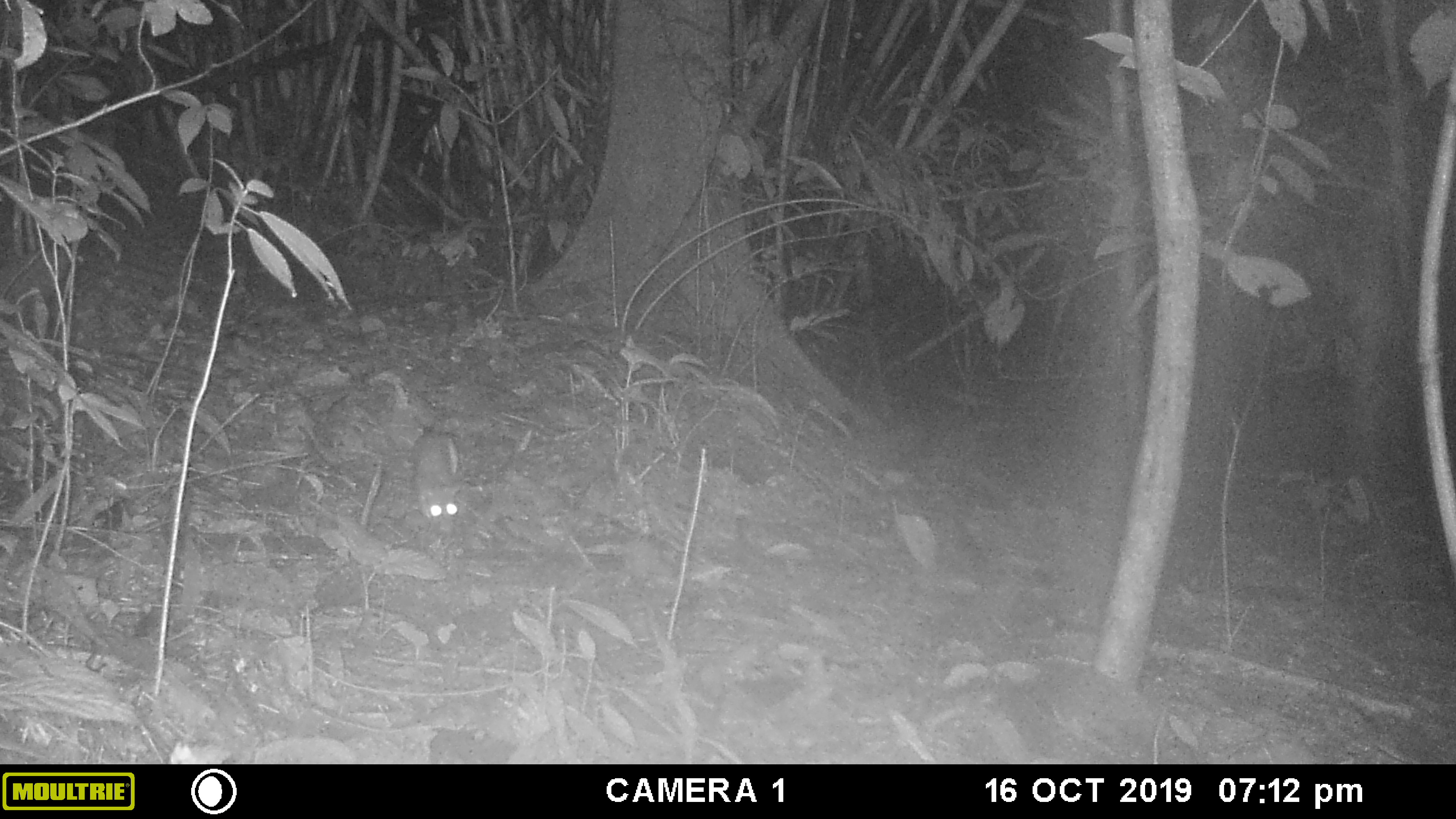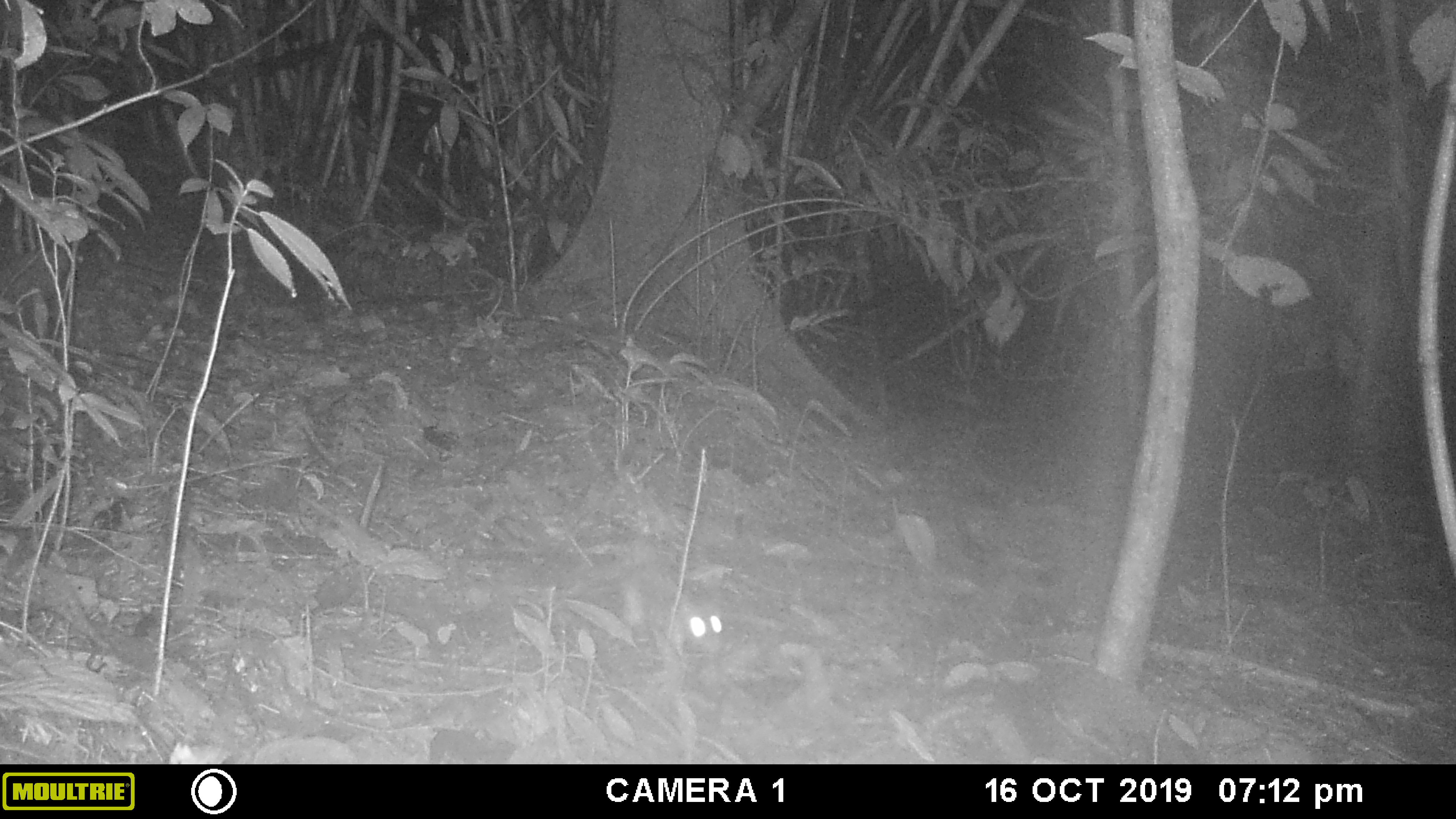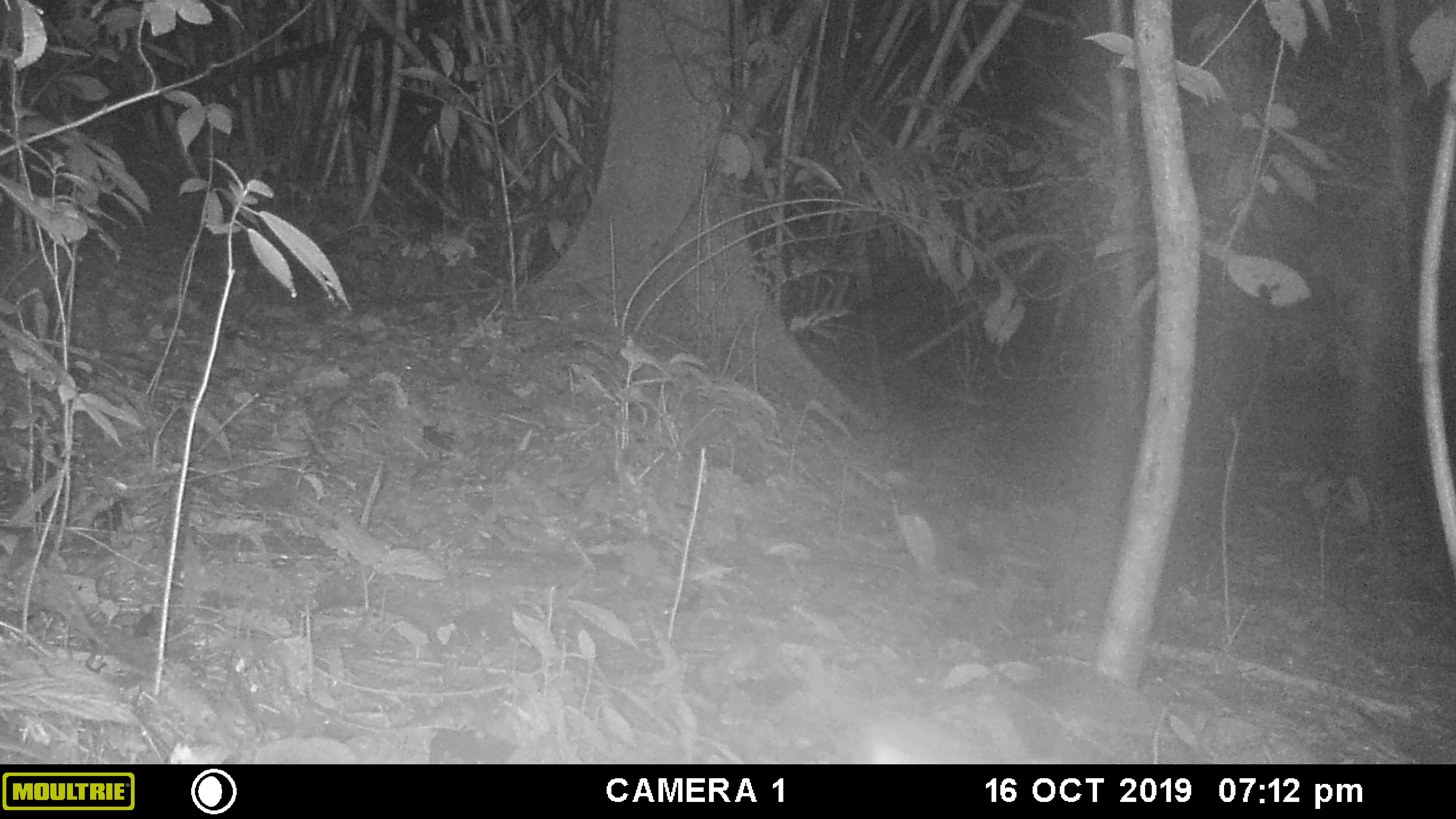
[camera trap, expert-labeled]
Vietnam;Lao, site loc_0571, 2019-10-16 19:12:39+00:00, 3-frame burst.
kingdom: Animalia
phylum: Chordata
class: Mammalia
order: Rodentia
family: Muridae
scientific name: Muridae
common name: old-world mice and rats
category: unidentified murid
Unidentified murid (old-world mice and rats) (Muridae). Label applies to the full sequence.